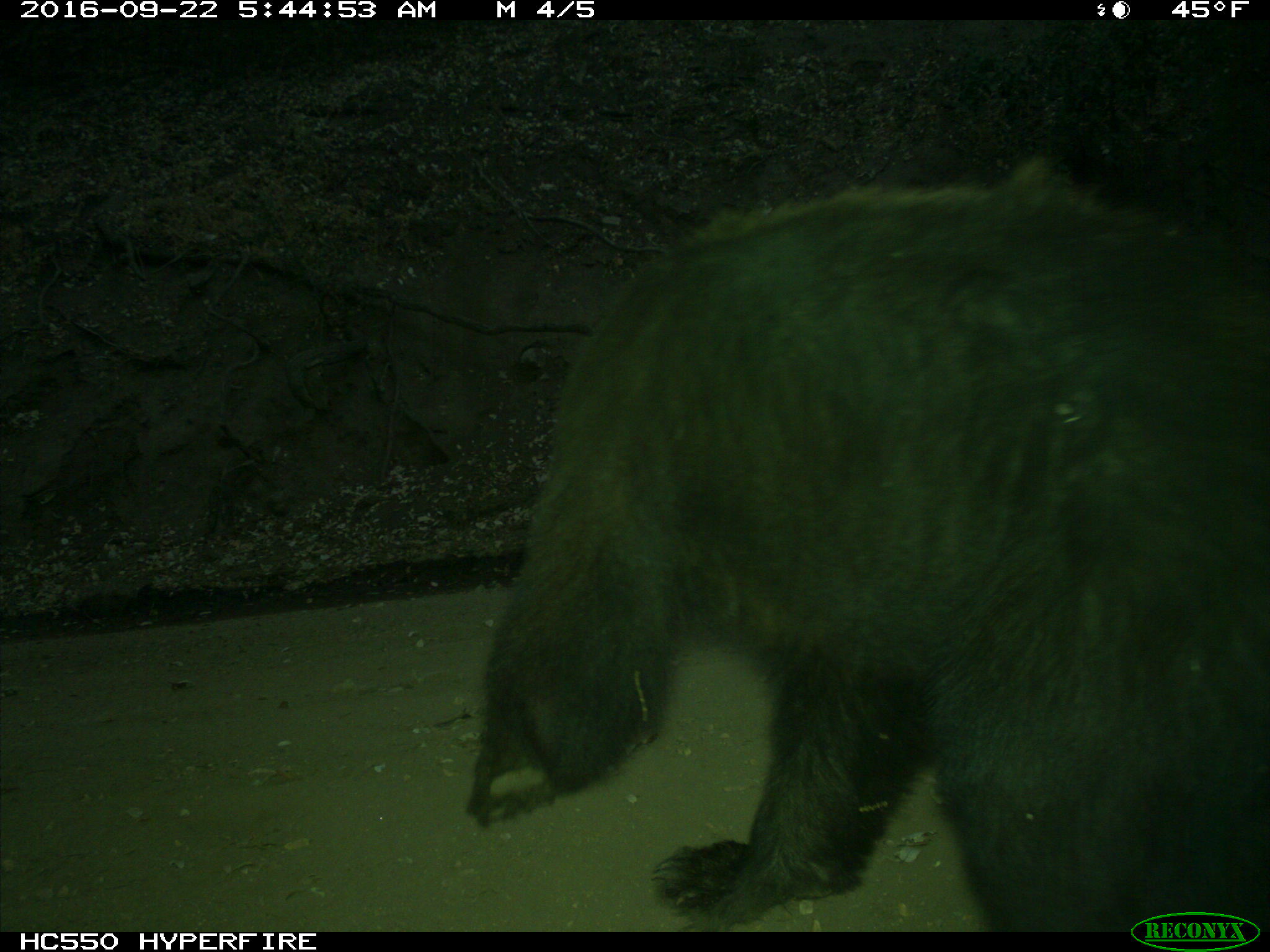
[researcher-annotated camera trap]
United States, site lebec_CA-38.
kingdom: Animalia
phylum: Chordata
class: Mammalia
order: Carnivora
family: Ursidae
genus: Ursus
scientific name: Ursus americanus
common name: american black bear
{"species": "Ursus americanus (american black bear)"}